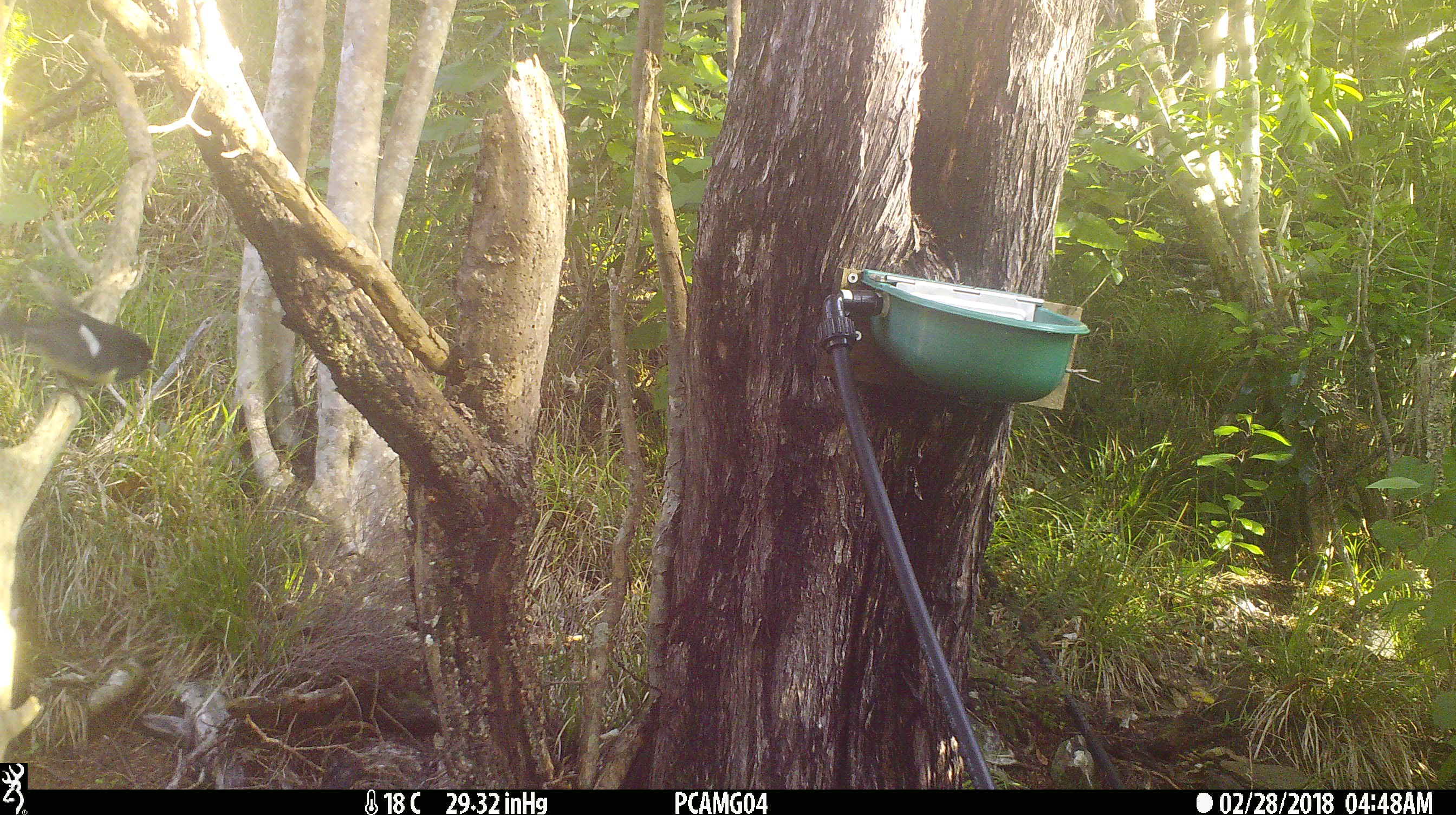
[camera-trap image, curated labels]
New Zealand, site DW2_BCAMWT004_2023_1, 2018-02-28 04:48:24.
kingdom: Animalia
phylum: Chordata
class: Aves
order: Passeriformes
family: Petroicidae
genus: Petroica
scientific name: Petroica macrocephala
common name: tomtit